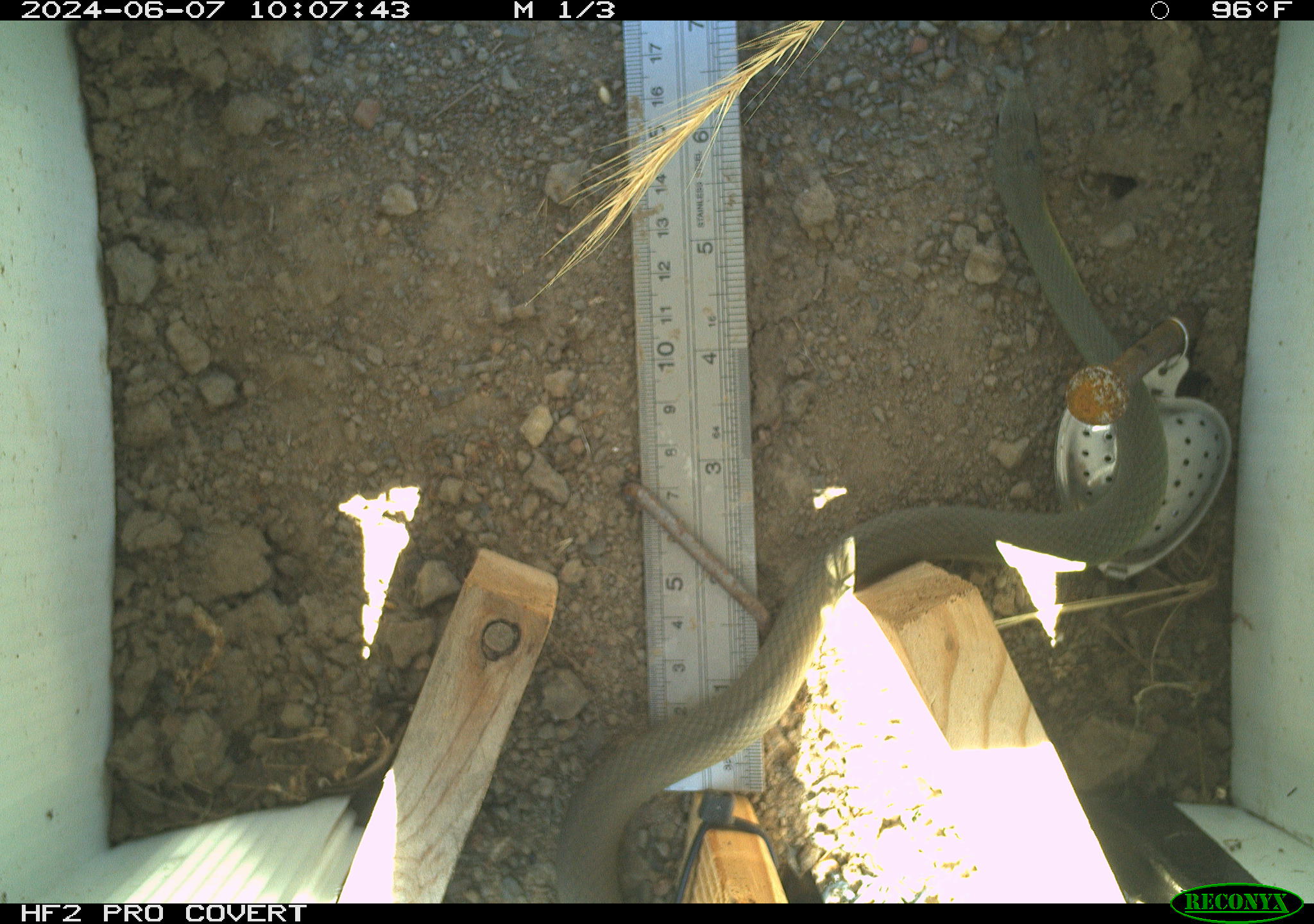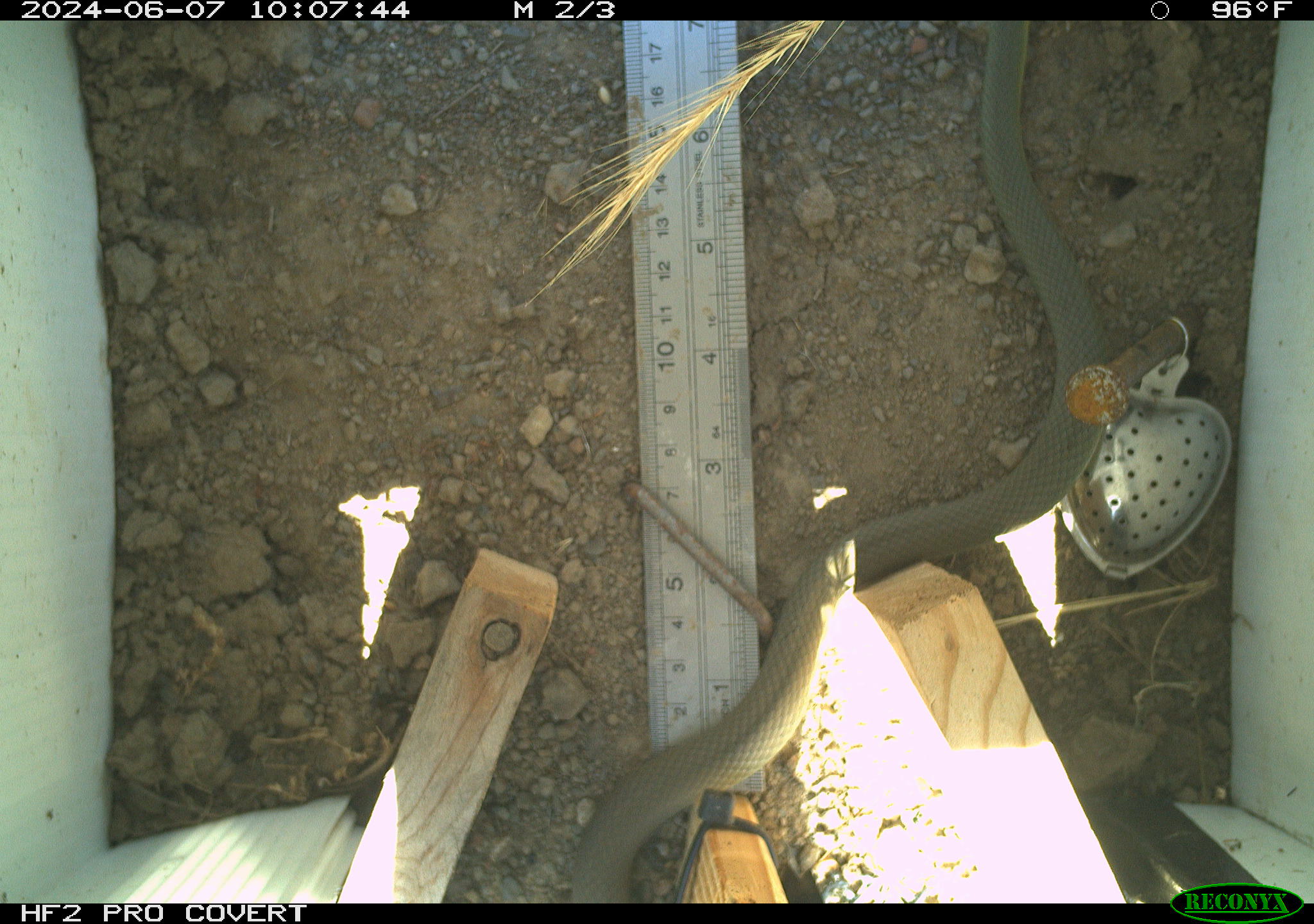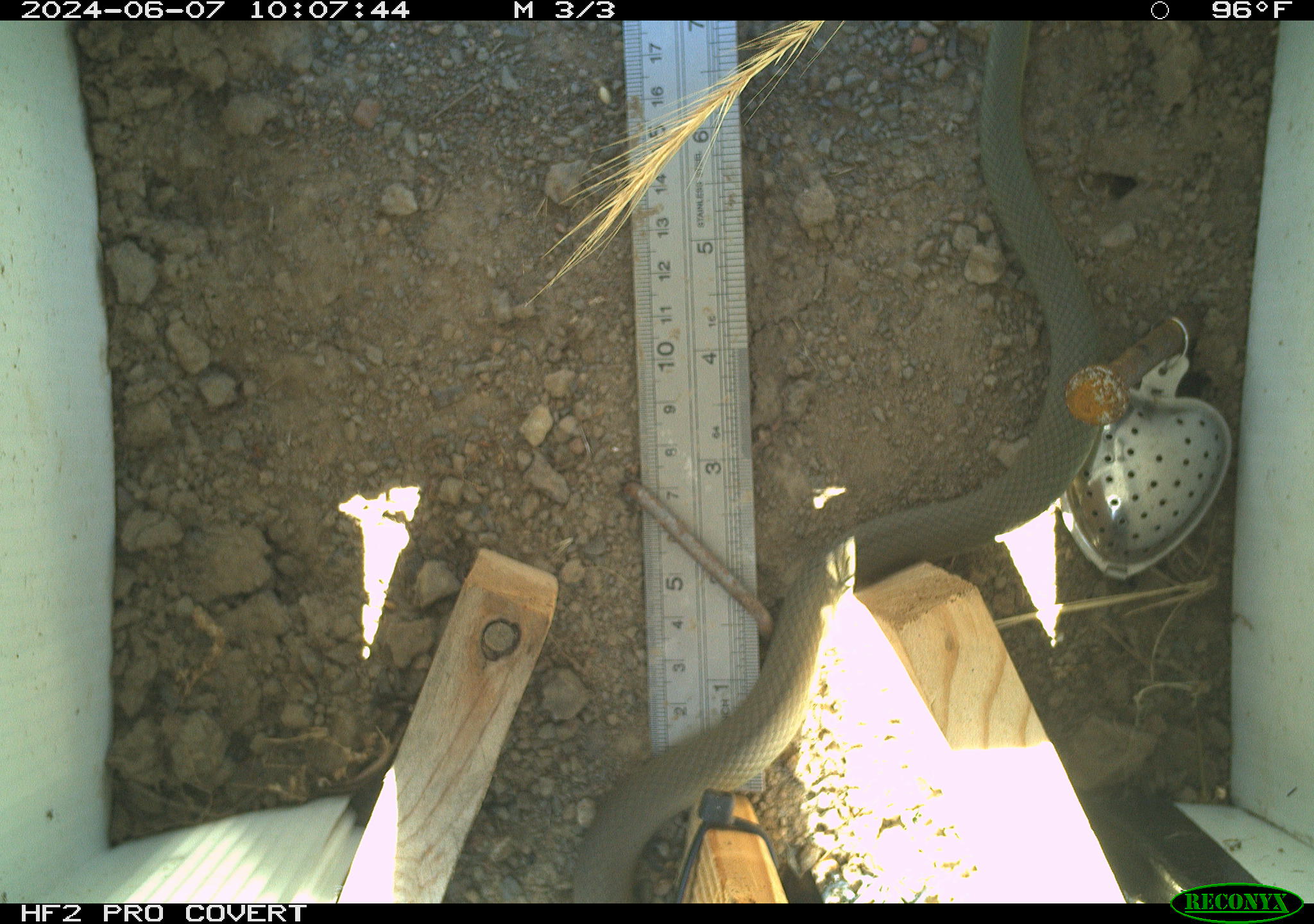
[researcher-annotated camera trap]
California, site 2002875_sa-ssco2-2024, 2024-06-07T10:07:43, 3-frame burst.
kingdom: Animalia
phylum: Chordata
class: Reptilia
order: Squamata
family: Colubridae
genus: Coluber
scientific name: Coluber constrictor mormon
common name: western yellow-bellied racer